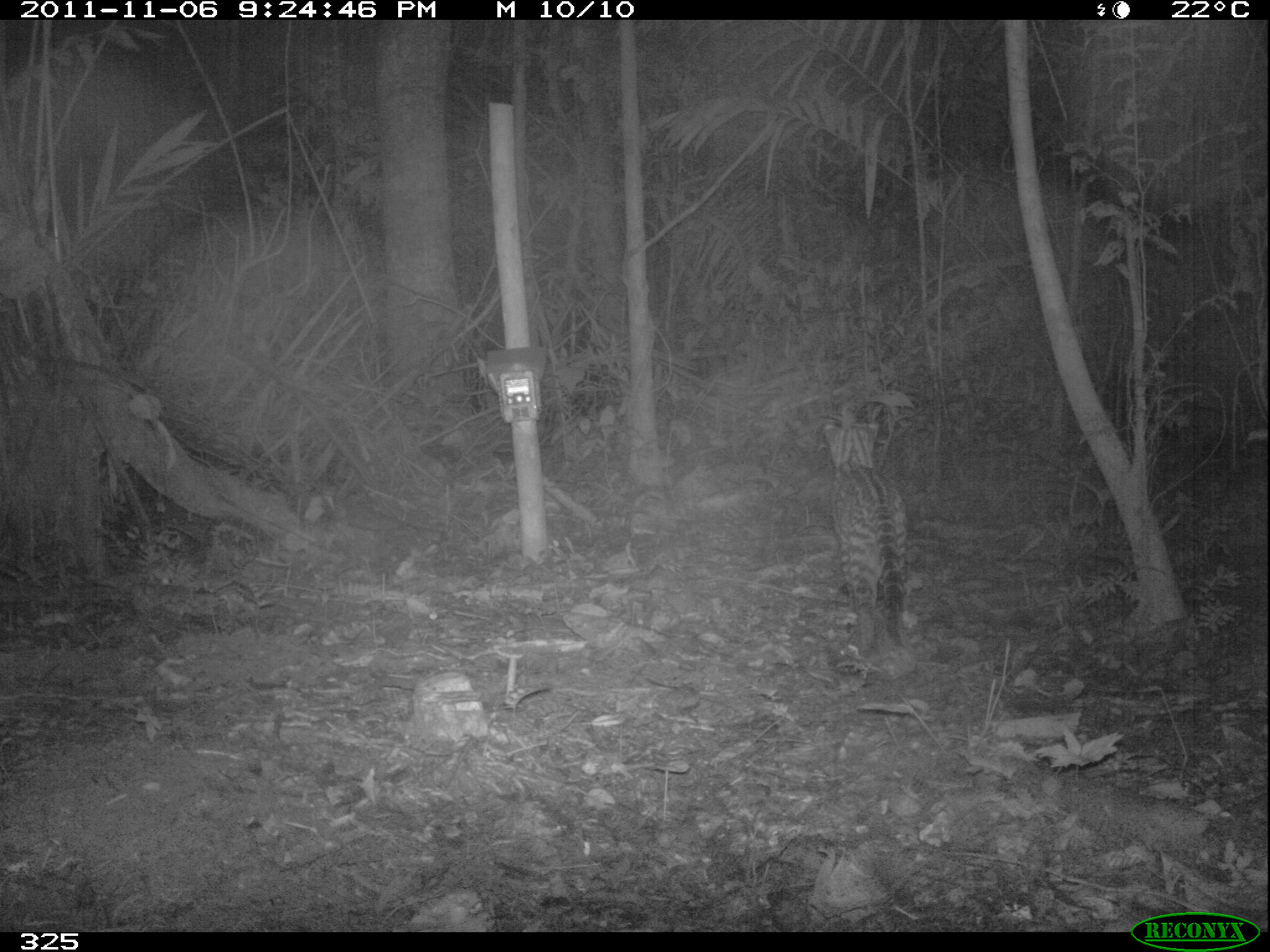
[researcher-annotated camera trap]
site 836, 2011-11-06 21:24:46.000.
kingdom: Animalia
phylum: Chordata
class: Mammalia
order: Carnivora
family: Felidae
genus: Leopardus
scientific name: Leopardus pardalis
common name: ocelot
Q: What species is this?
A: Leopardus pardalis (ocelot).